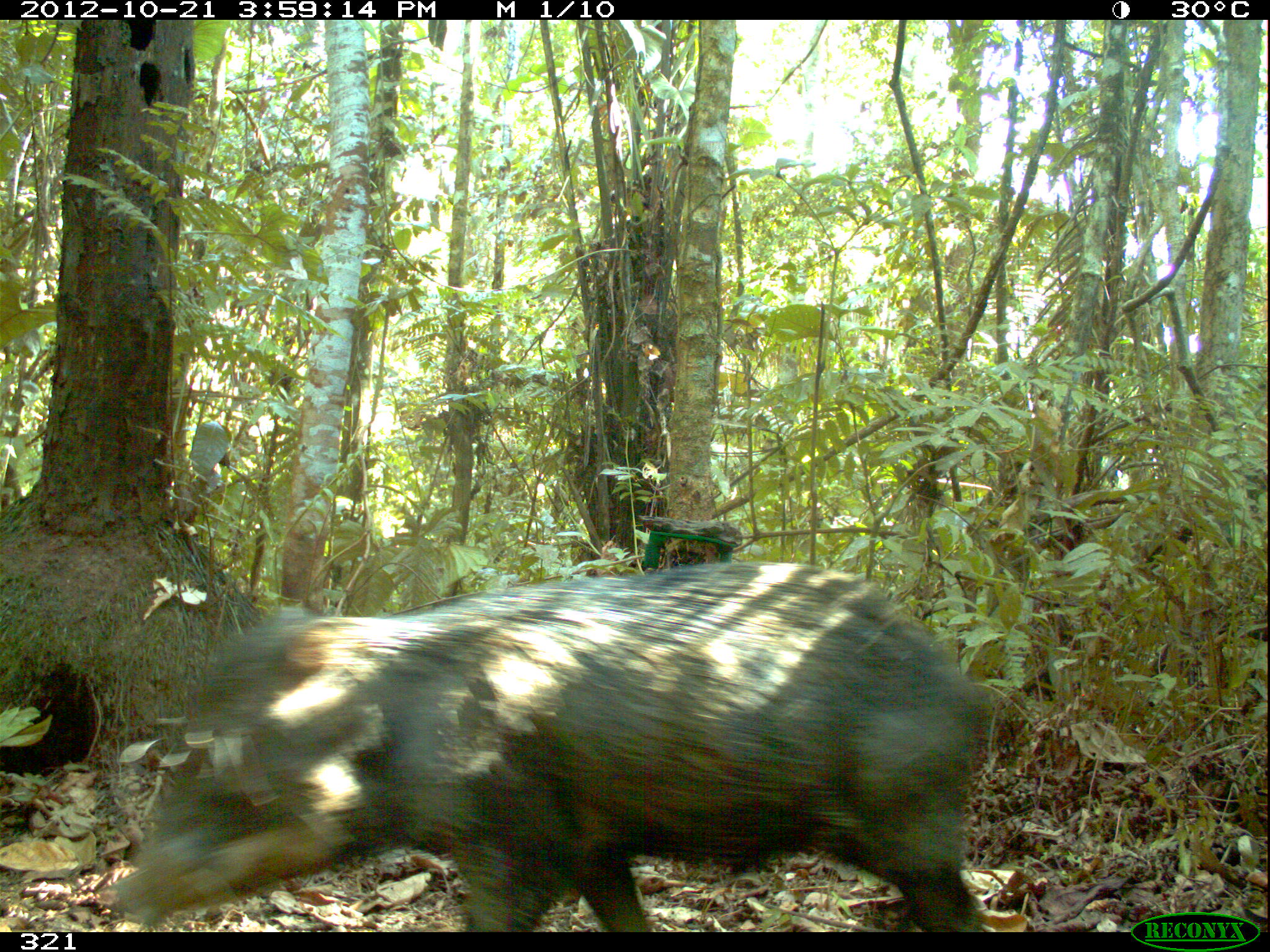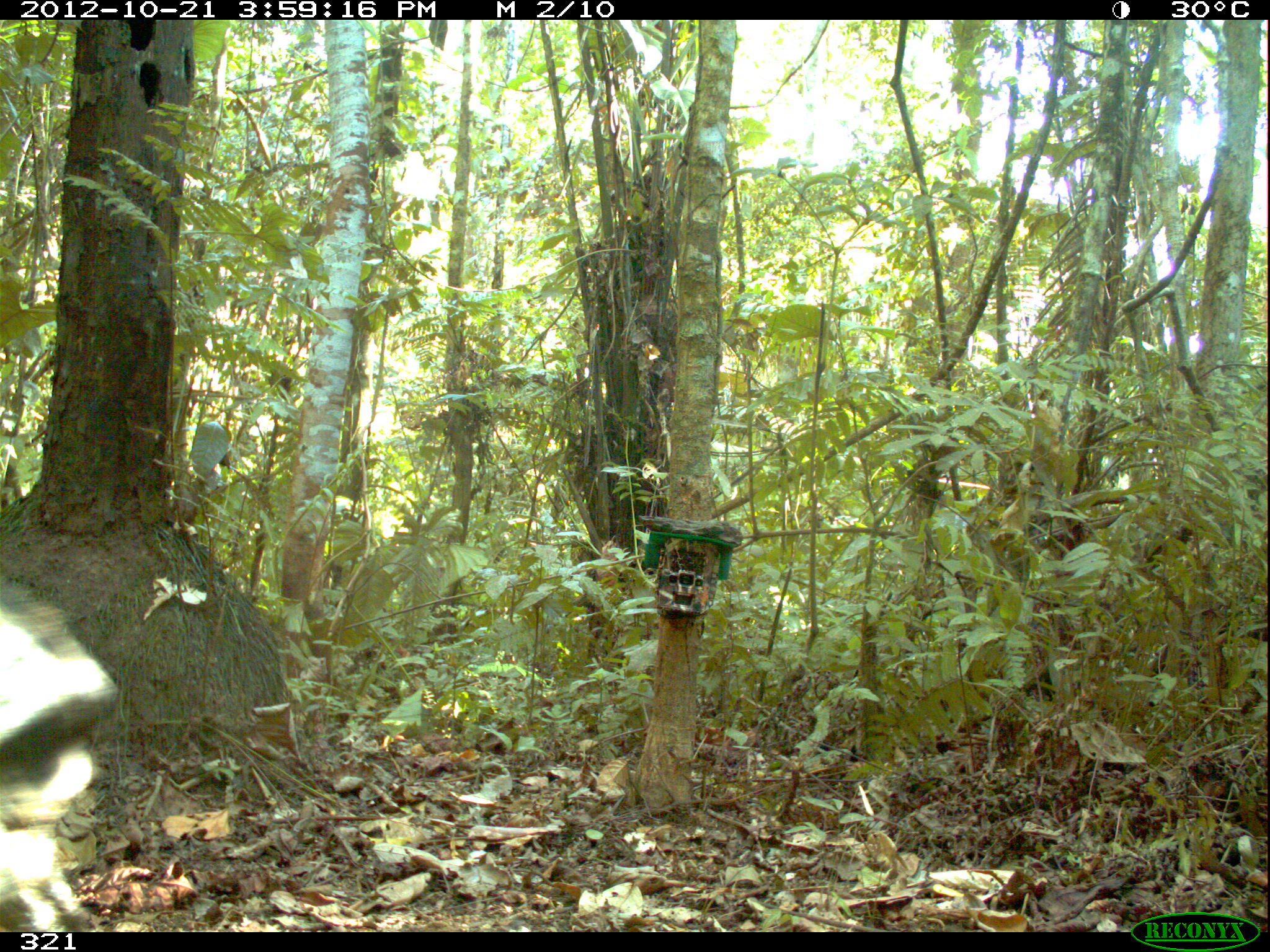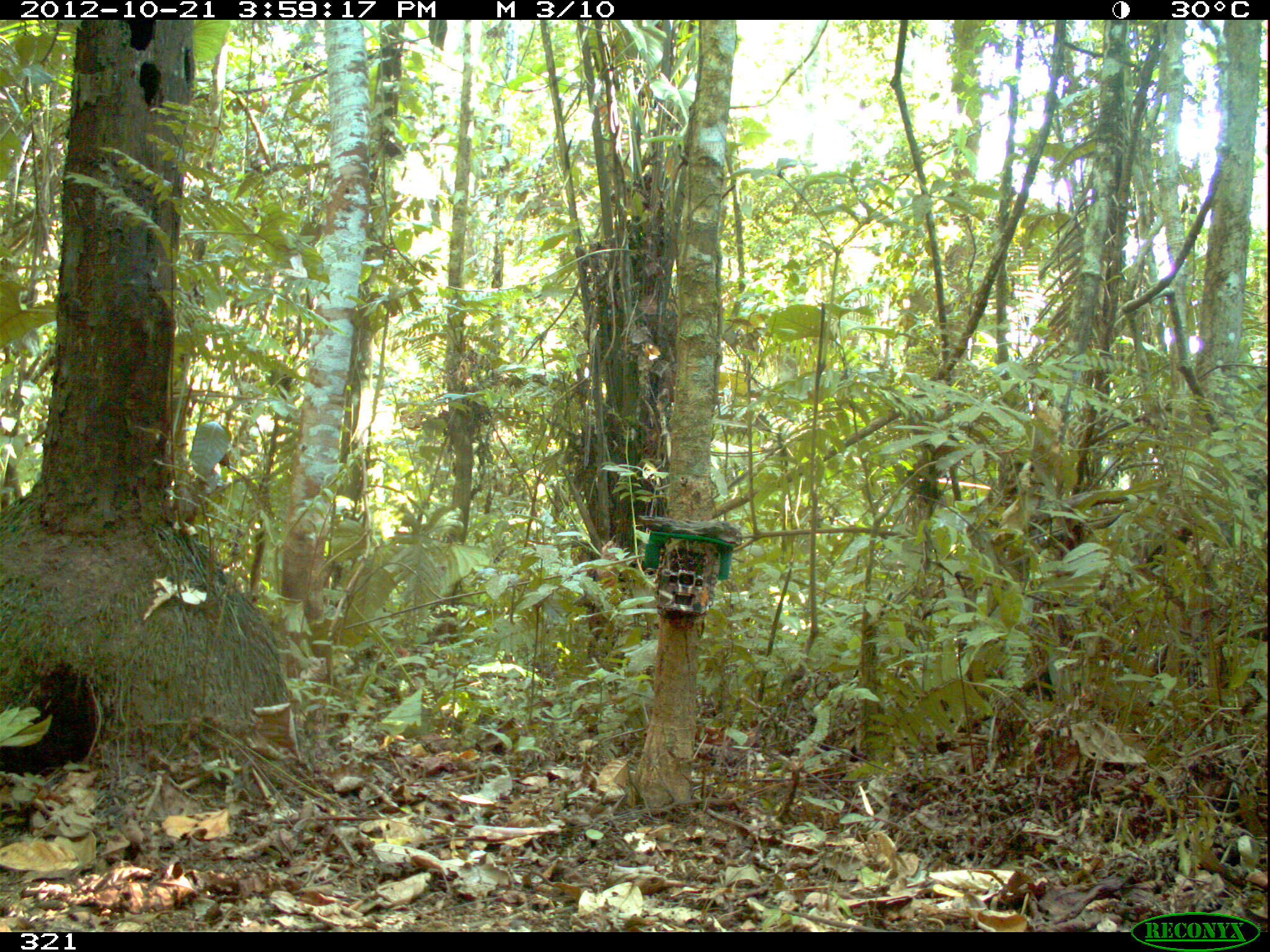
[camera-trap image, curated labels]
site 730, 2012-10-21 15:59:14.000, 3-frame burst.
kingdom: Animalia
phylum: Chordata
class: Mammalia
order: Artiodactyla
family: Tayassuidae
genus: Tayassu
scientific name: Tayassu pecari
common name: white-lipped peccary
Tayassu pecari (white-lipped peccary).